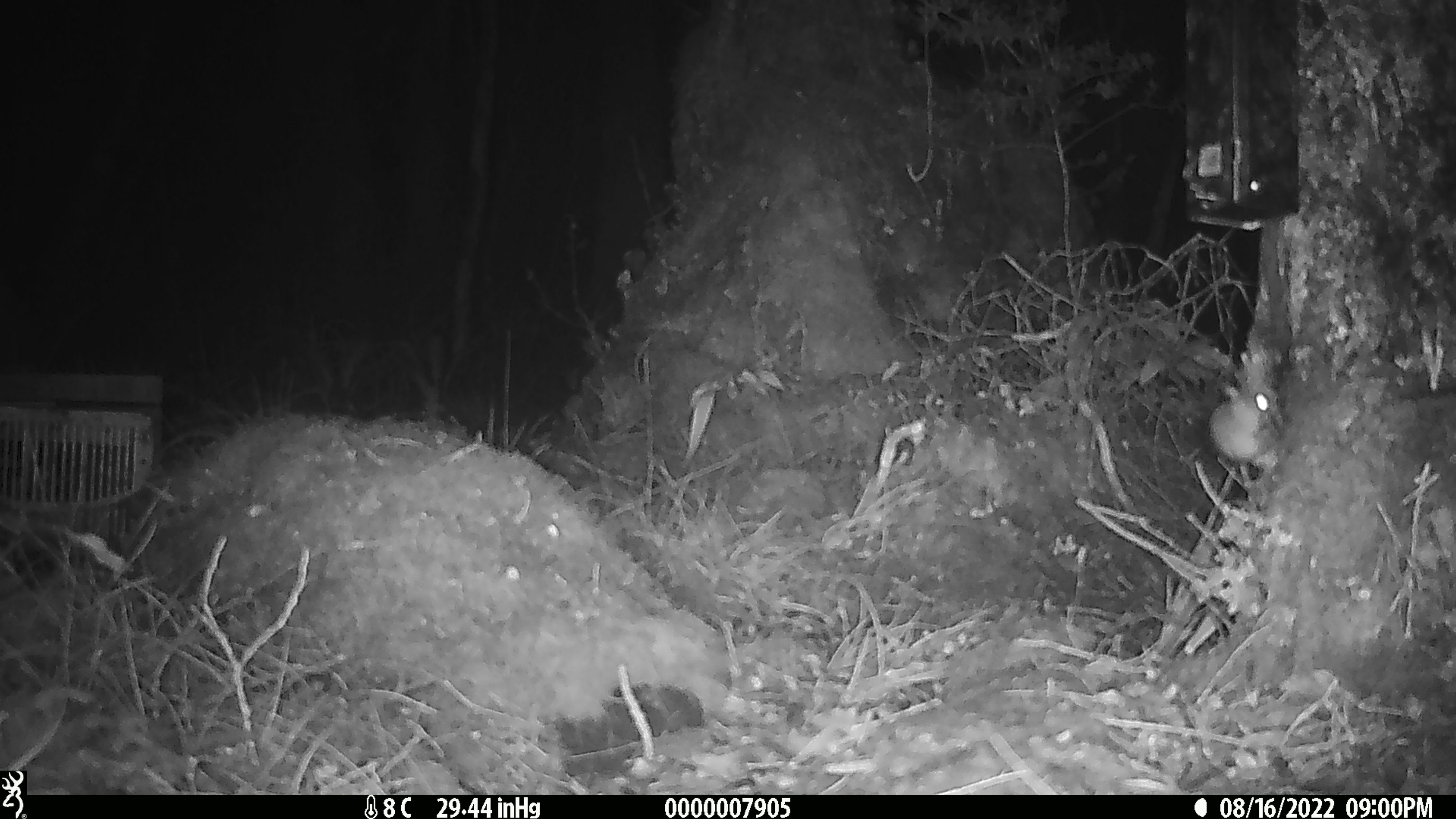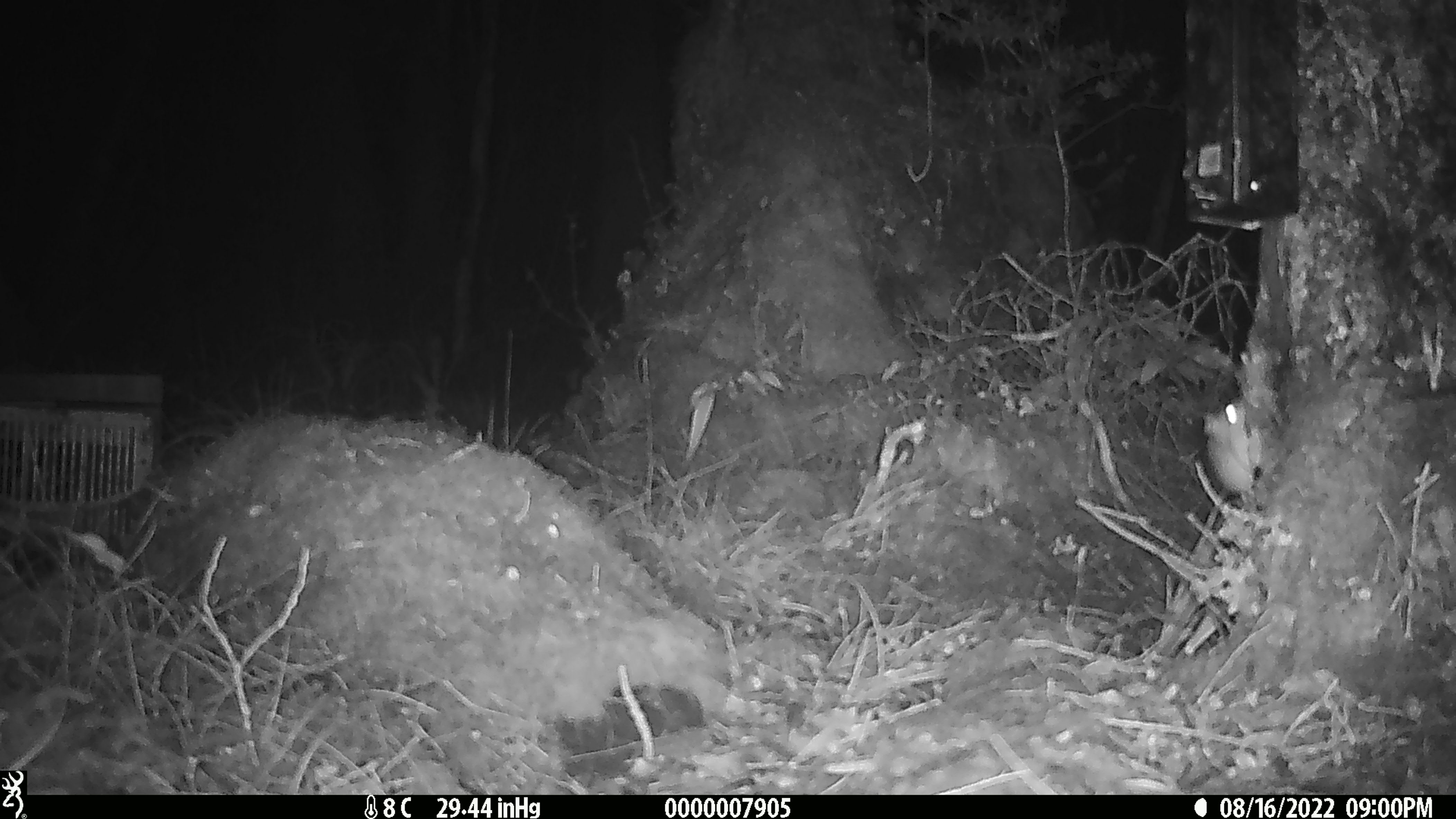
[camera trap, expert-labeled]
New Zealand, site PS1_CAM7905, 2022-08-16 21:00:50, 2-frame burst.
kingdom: Animalia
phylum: Chordata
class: Mammalia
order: Rodentia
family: Muridae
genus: Mus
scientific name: Mus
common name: mouse